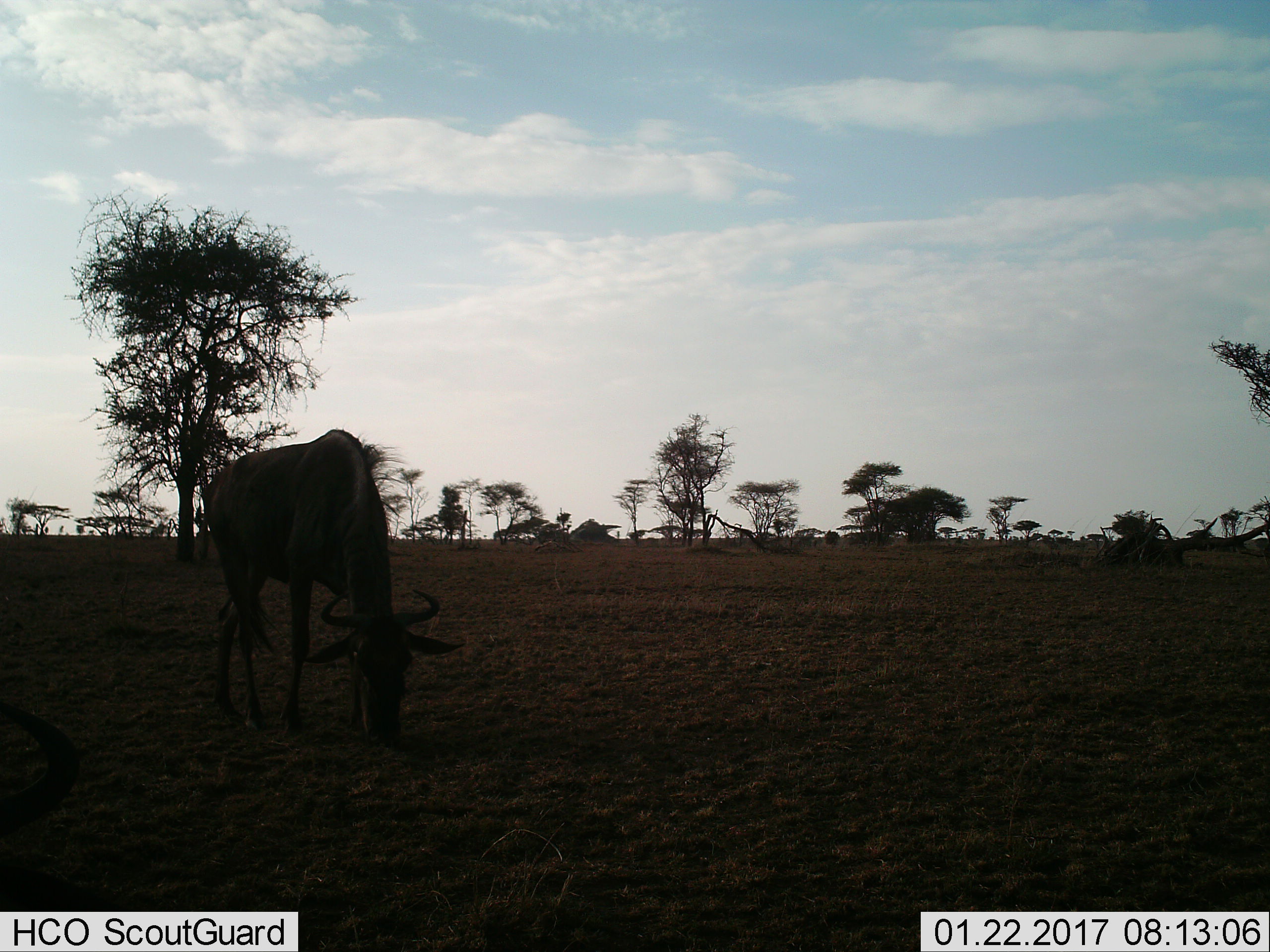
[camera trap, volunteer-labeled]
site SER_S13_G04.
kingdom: Animalia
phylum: Chordata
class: Mammalia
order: Artiodactyla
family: Bovidae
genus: Connochaetes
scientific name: Connochaetes taurinus taurinus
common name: blue wildebeest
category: wildebeestblue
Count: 1.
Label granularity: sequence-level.